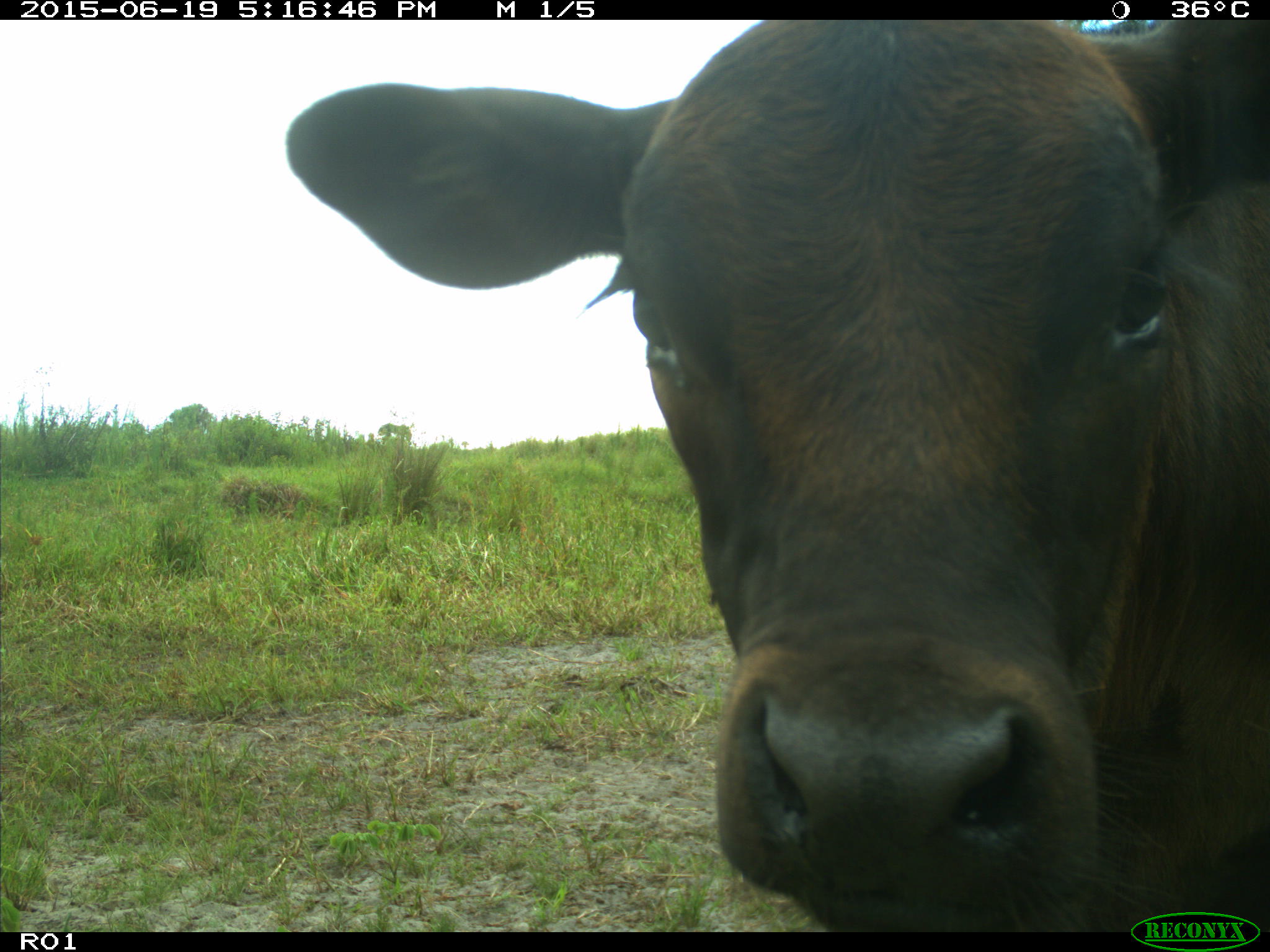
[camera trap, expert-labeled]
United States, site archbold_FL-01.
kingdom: Animalia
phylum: Chordata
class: Mammalia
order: Artiodactyla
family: Bovidae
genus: Bos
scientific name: Bos taurus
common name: domestic cow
Bos taurus (domestic cow).